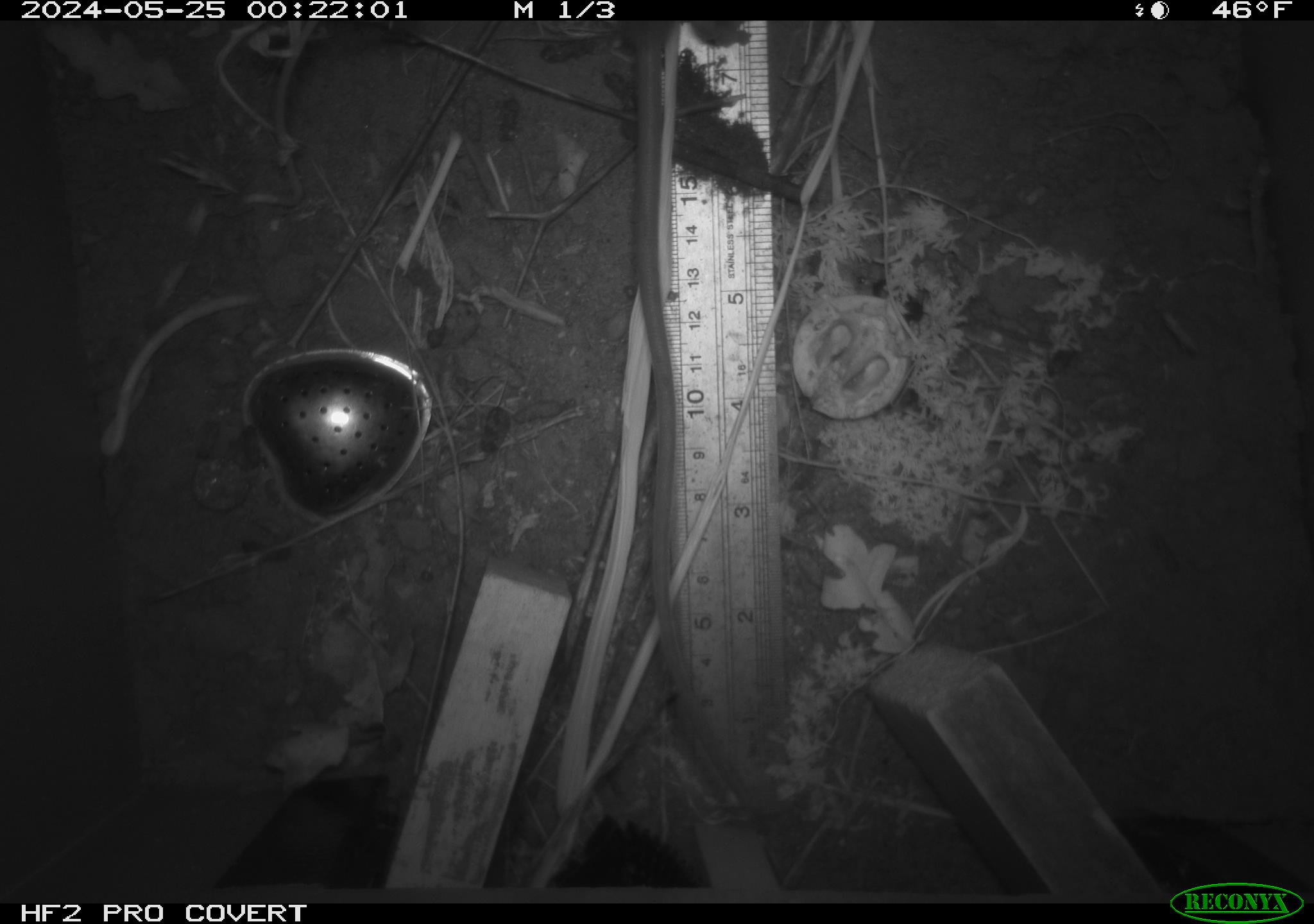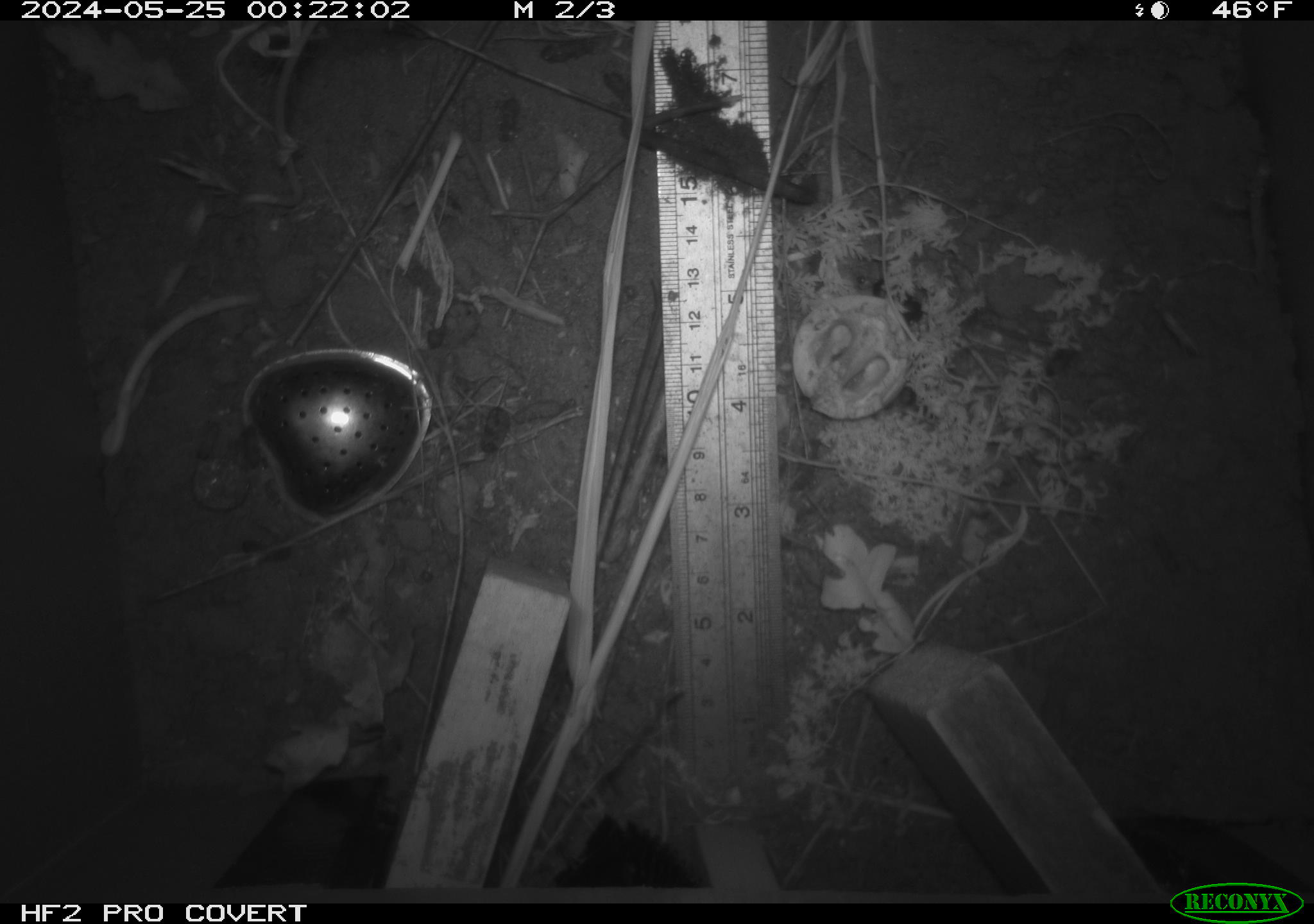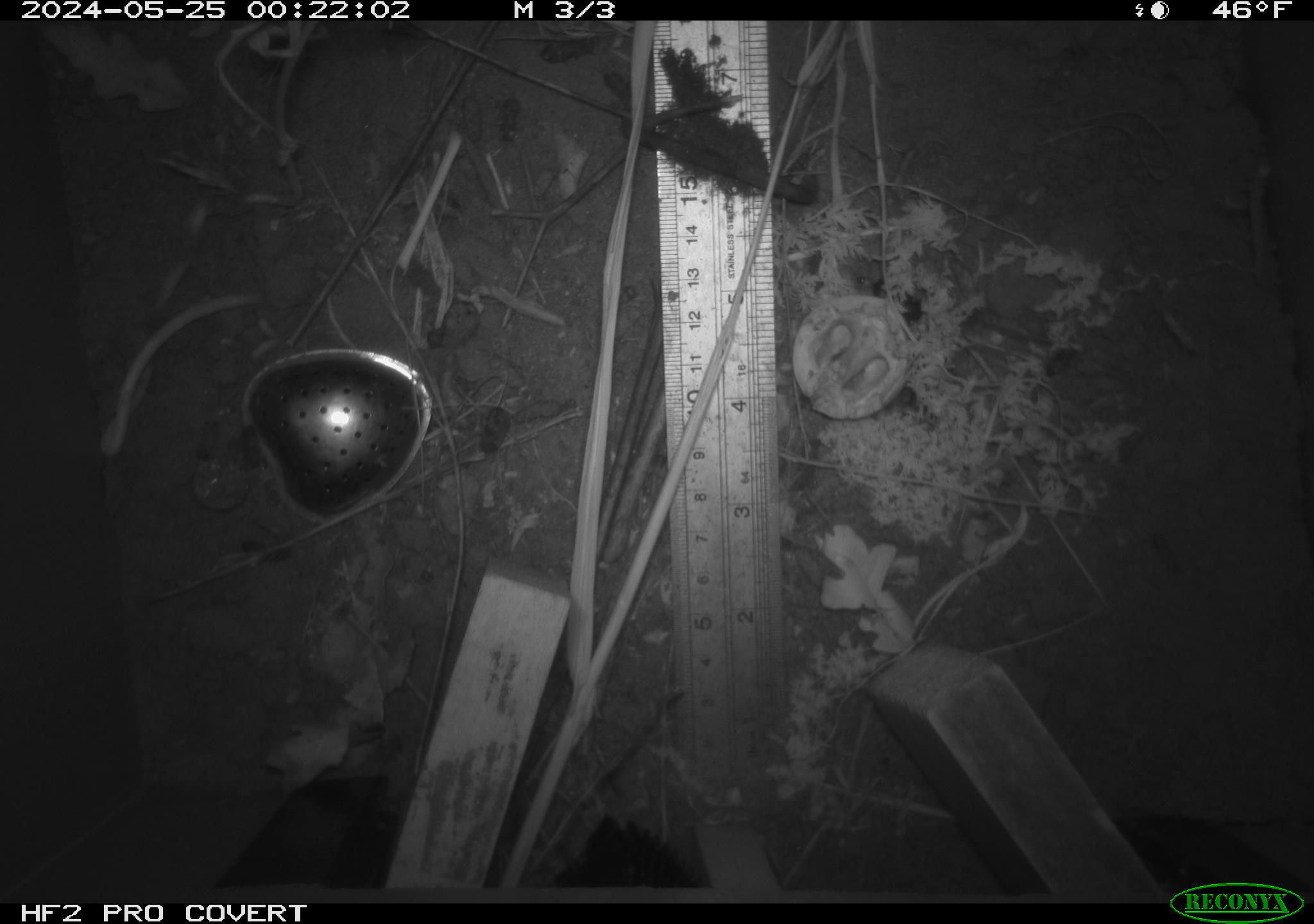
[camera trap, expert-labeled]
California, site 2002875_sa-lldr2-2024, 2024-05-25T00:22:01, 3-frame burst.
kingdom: Animalia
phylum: Chordata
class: Mammalia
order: Rodentia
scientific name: Rodentia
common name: rodent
Rodent (Rodentia).